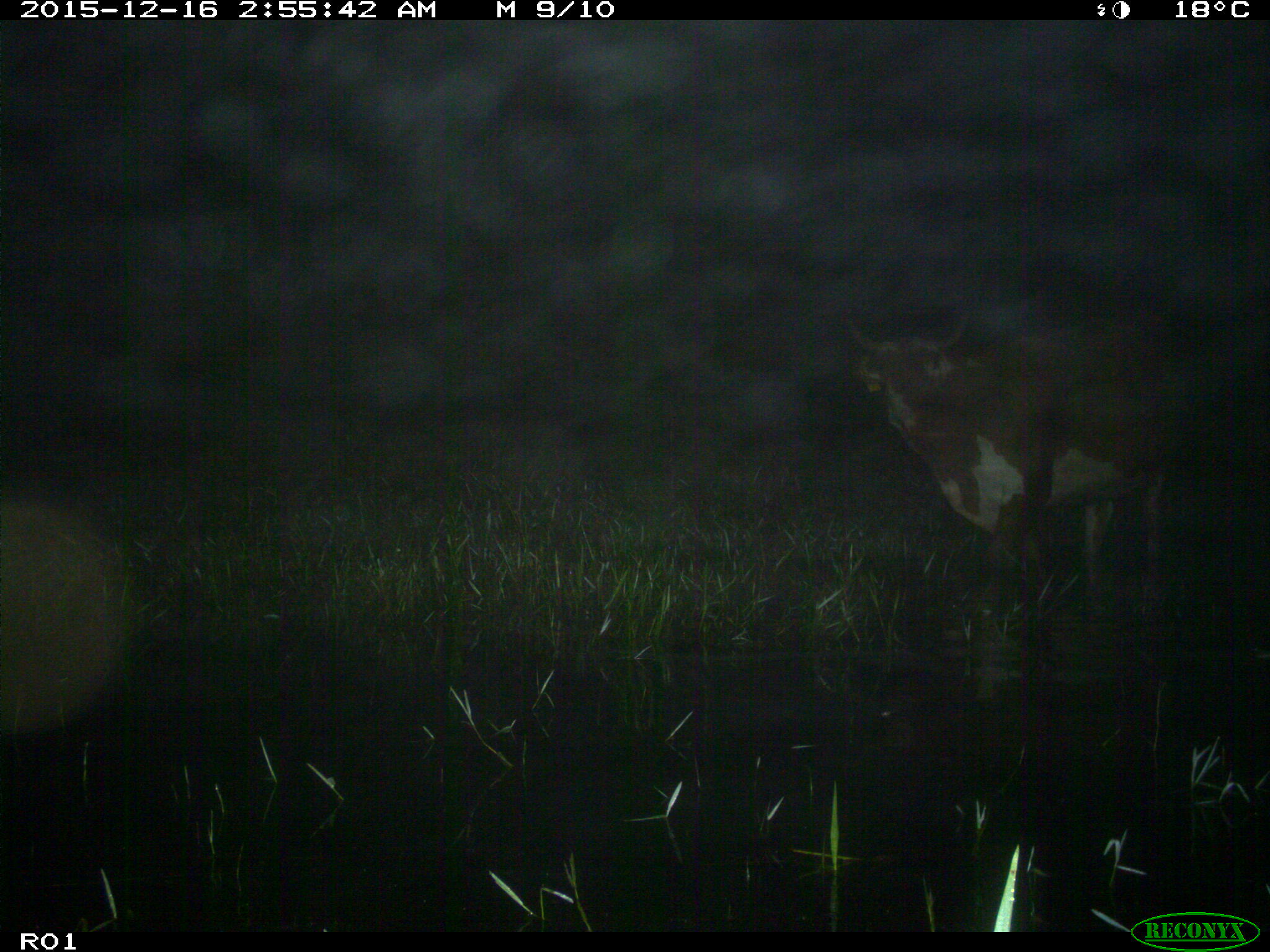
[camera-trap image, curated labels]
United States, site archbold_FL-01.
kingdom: Animalia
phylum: Chordata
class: Mammalia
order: Artiodactyla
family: Bovidae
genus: Bos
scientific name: Bos taurus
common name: domestic cow